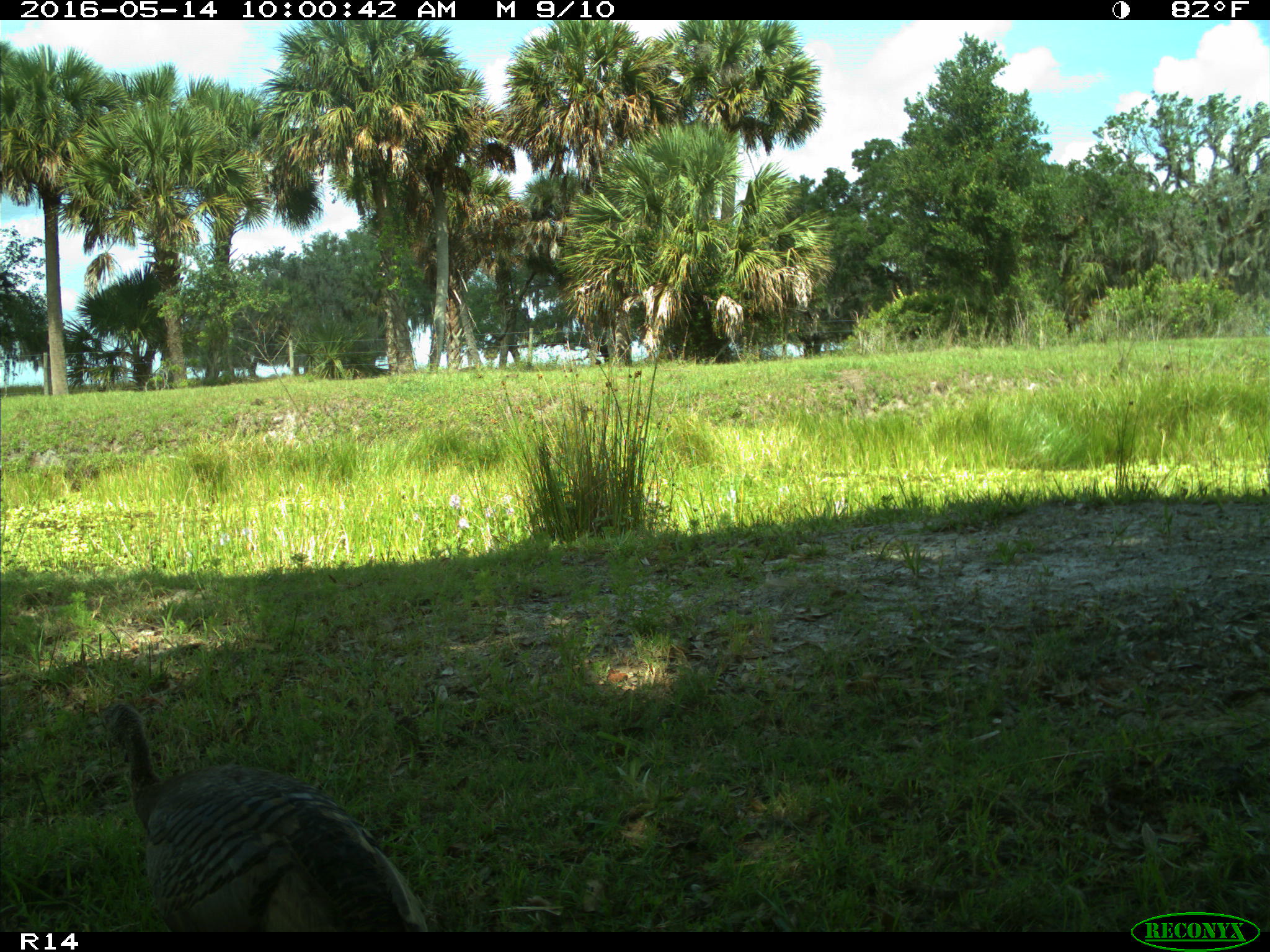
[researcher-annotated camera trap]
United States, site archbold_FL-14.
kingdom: Animalia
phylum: Chordata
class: Aves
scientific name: Aves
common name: birds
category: unidentified bird